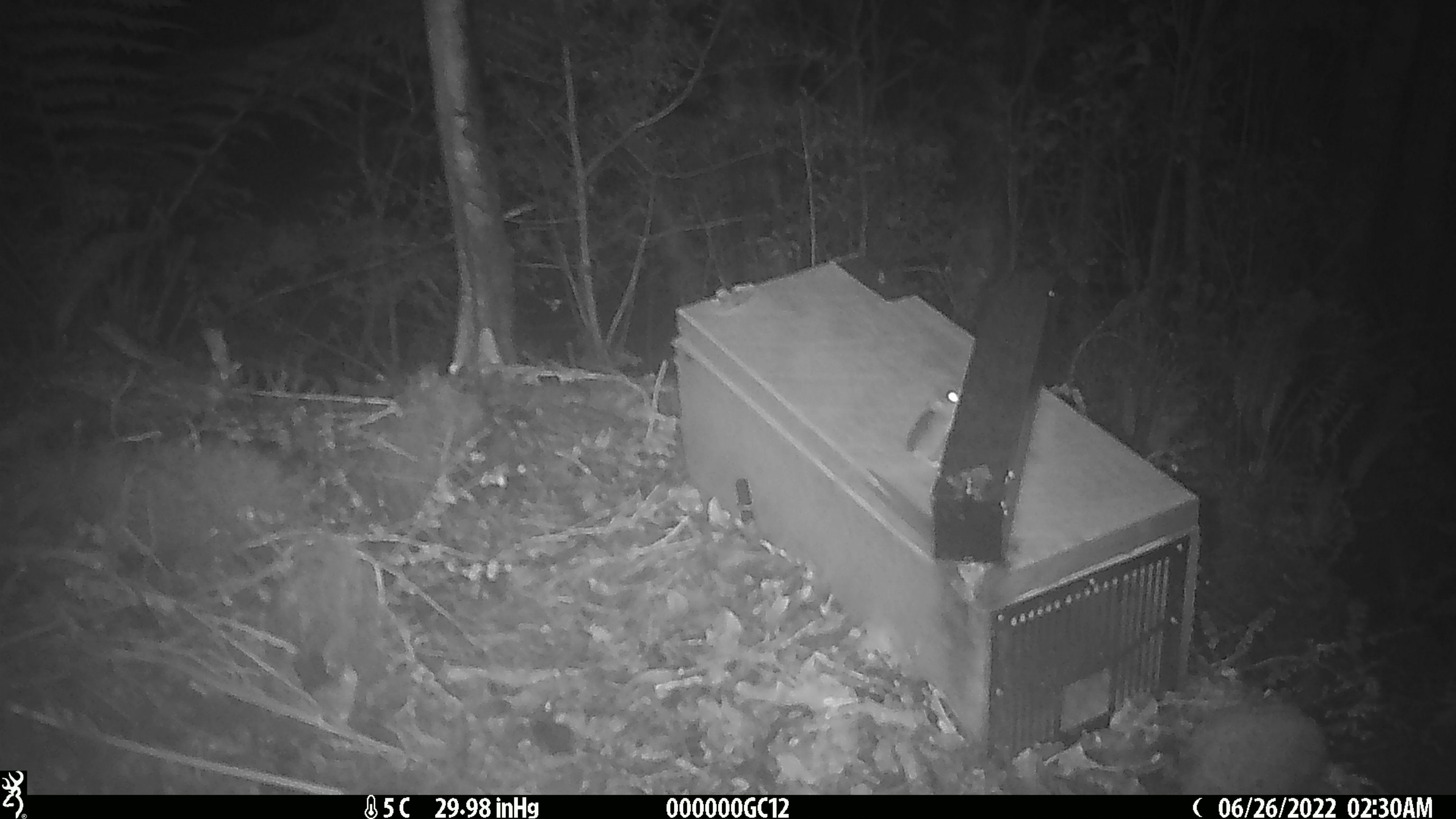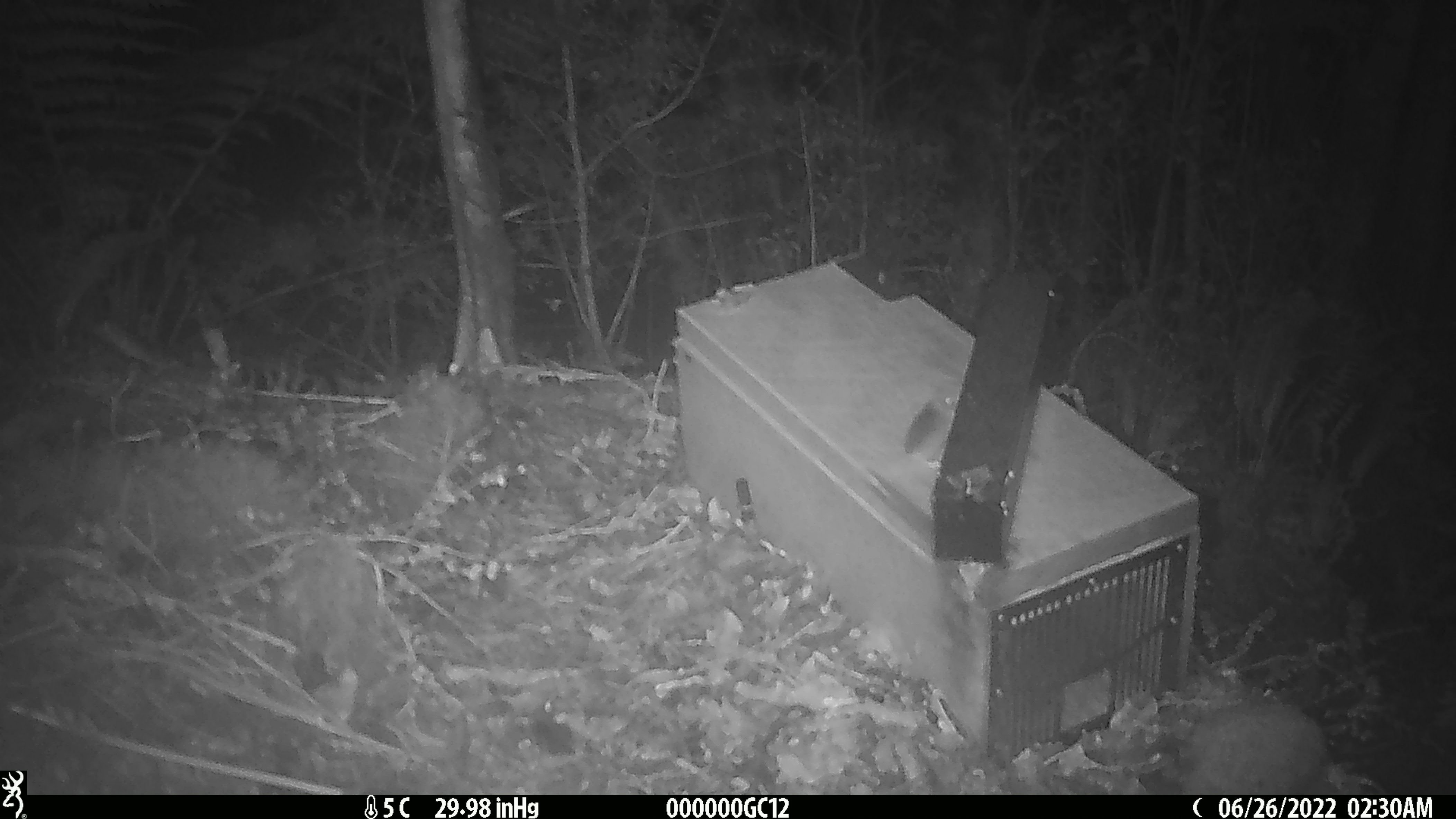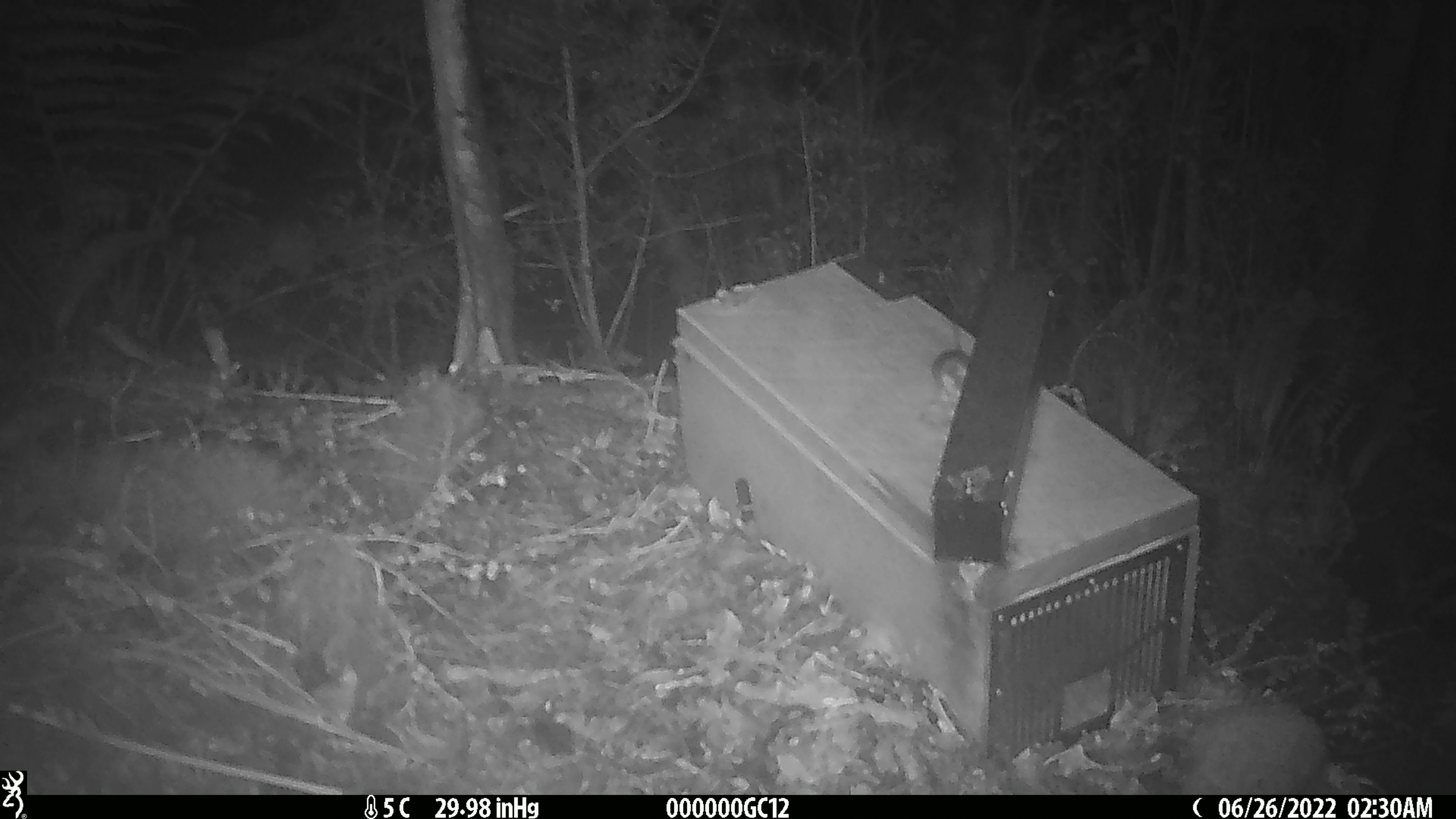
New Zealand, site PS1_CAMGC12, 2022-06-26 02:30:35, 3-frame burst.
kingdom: Animalia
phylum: Chordata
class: Mammalia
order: Rodentia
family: Muridae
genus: Mus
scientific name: Mus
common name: mouse